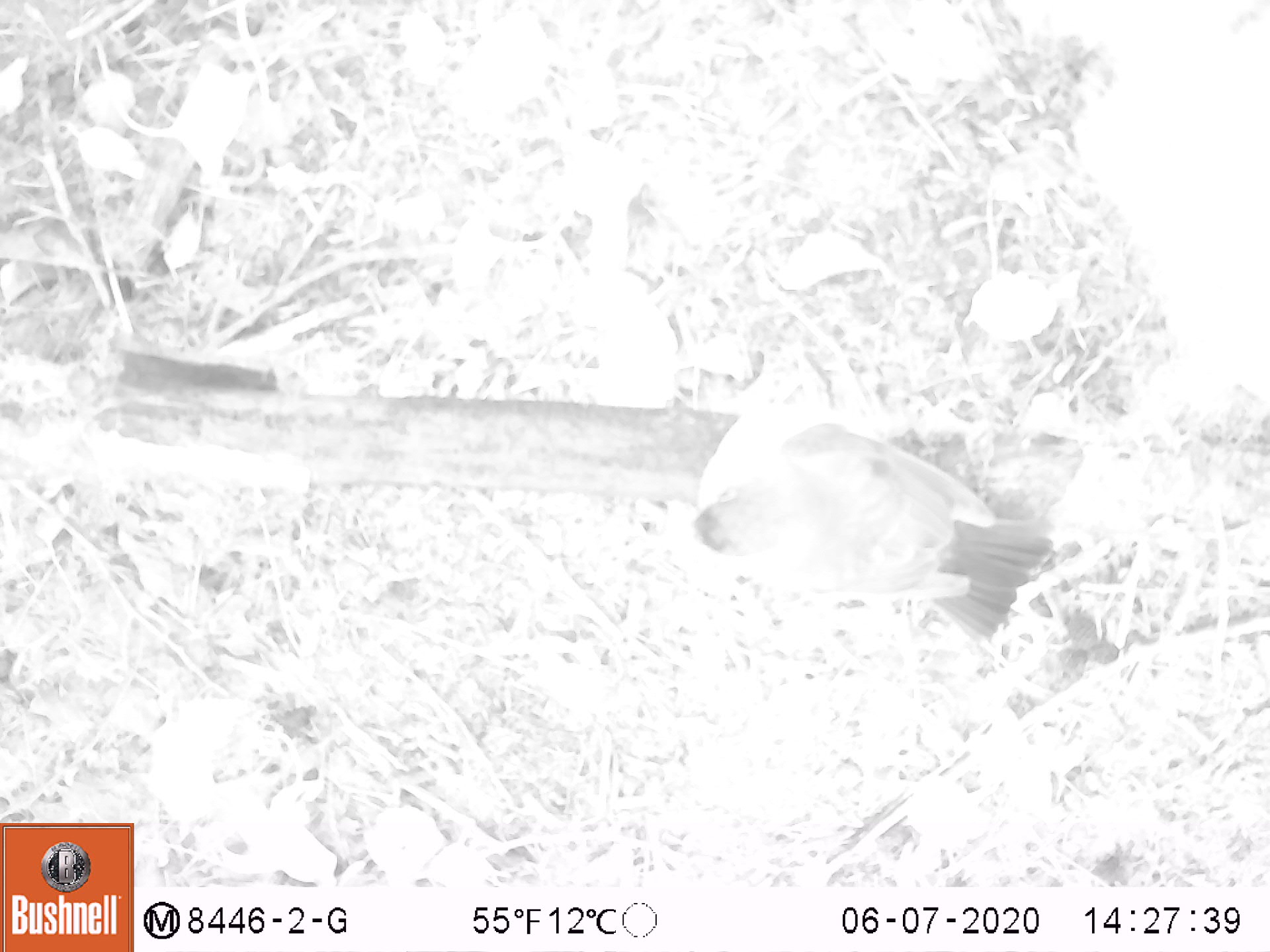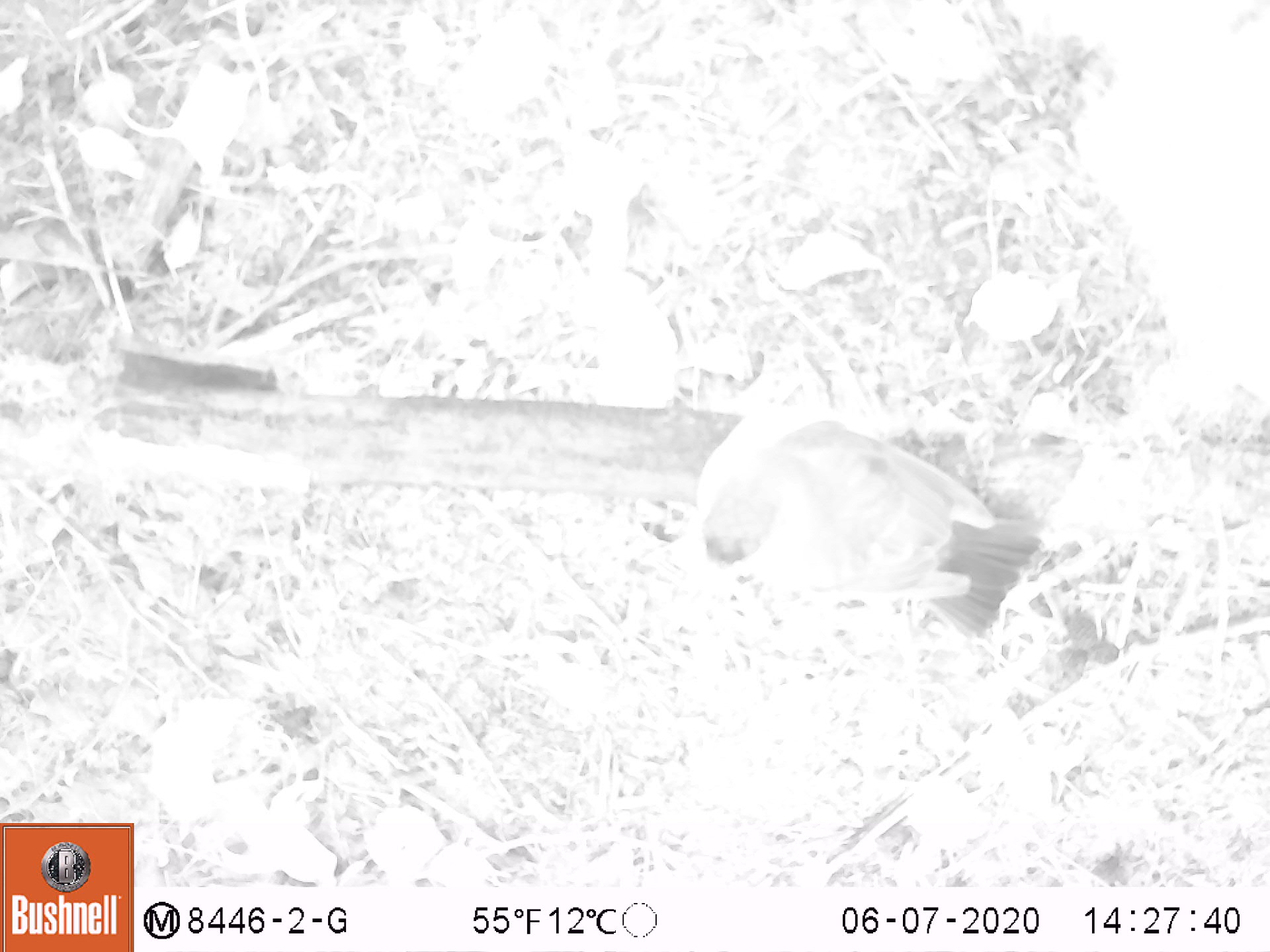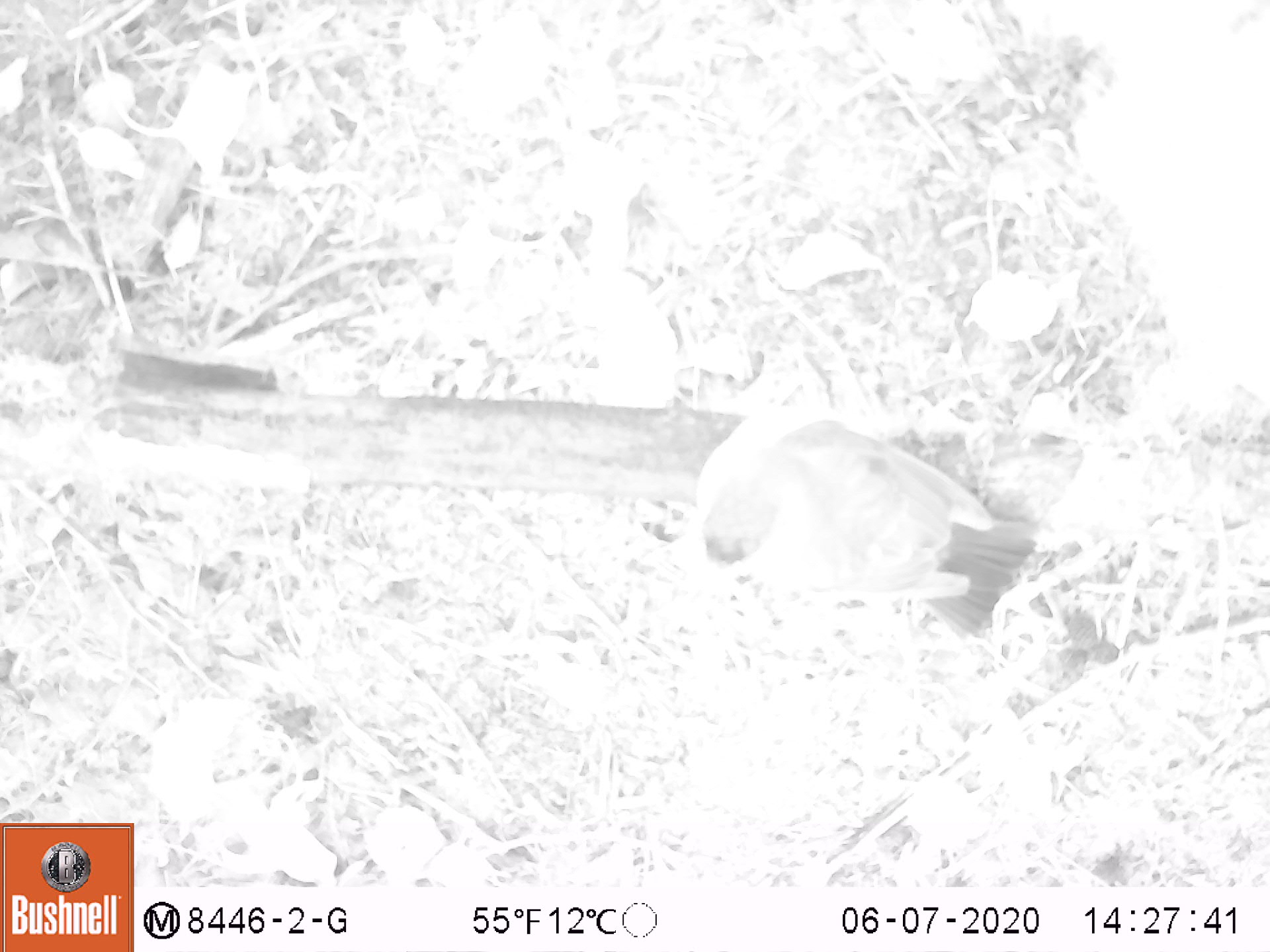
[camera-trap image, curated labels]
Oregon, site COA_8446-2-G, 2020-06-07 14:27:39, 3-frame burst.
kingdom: Animalia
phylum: Chordata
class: Aves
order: Passeriformes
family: Turdidae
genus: Turdus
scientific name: Turdus migratorius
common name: american robin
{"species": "american robin (Turdus migratorius)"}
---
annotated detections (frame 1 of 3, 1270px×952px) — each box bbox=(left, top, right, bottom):
american robin: bbox=(663, 384, 1069, 663)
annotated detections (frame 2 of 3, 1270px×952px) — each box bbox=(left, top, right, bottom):
american robin: bbox=(664, 380, 1062, 657)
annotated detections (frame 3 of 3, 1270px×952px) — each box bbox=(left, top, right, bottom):
american robin: bbox=(666, 387, 1057, 653)